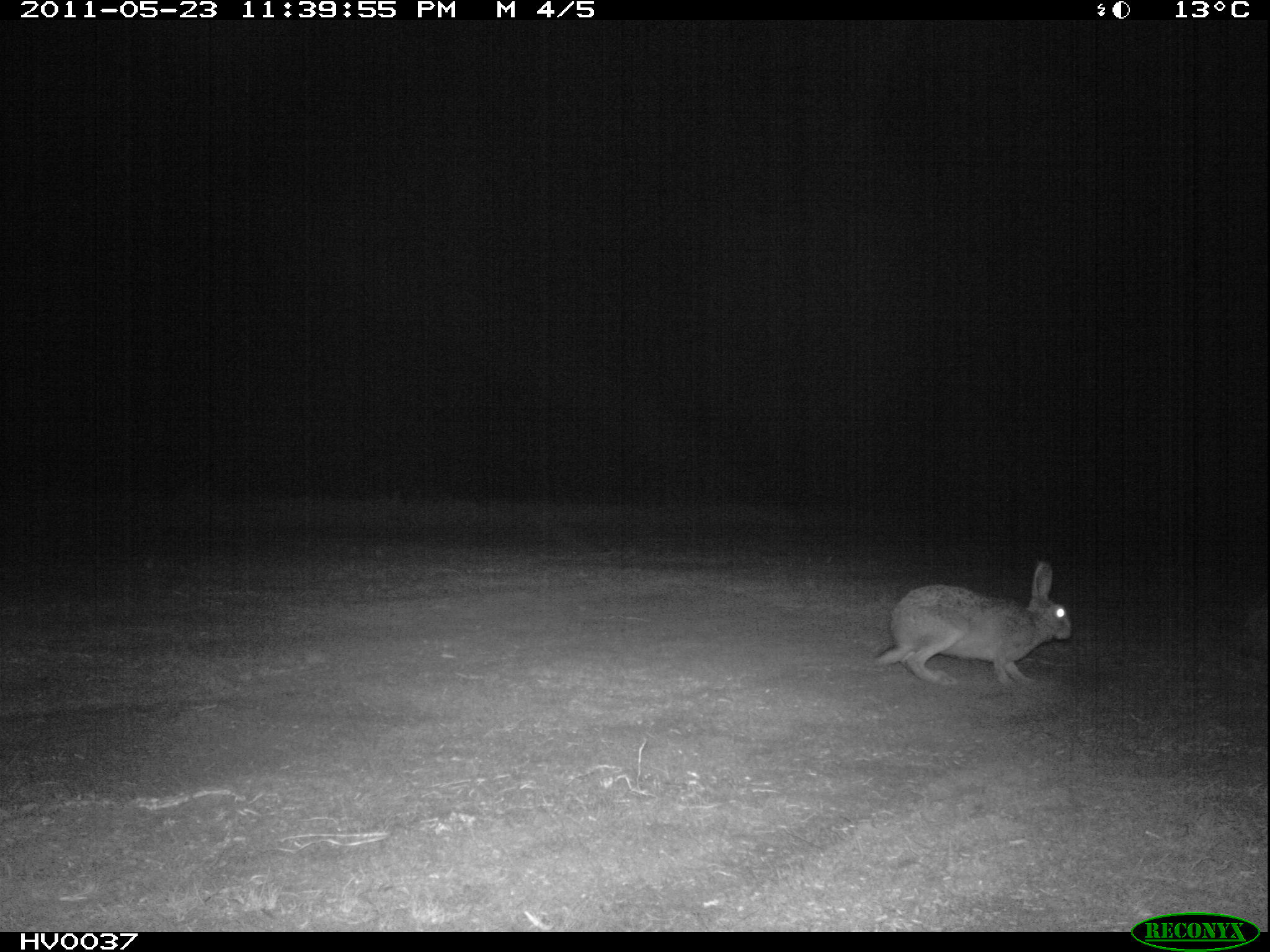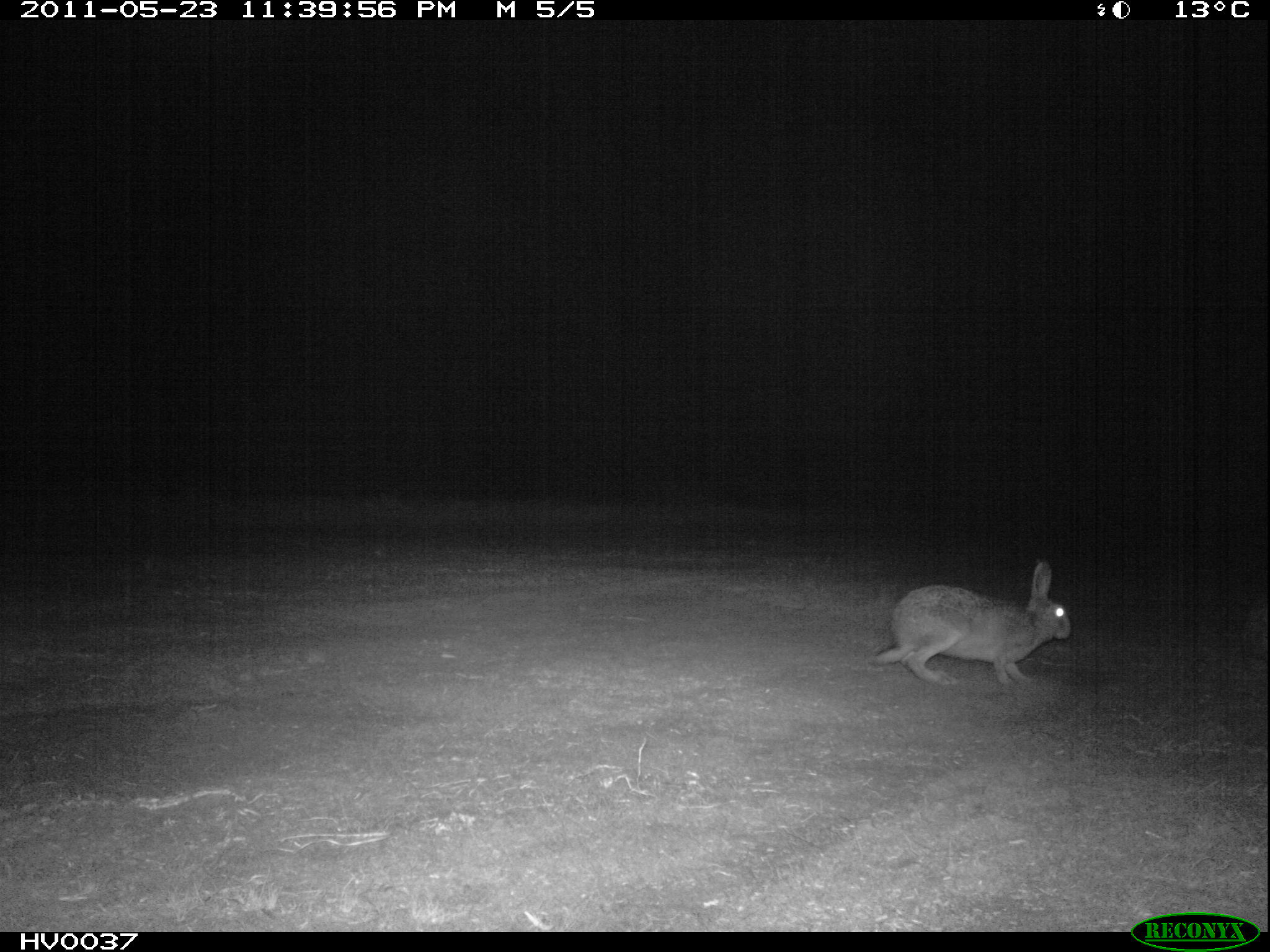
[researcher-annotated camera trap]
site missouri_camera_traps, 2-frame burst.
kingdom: Animalia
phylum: Chordata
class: Mammalia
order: Lagomorpha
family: Leporidae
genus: Lepus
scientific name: Lepus europaeus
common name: european hare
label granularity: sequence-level